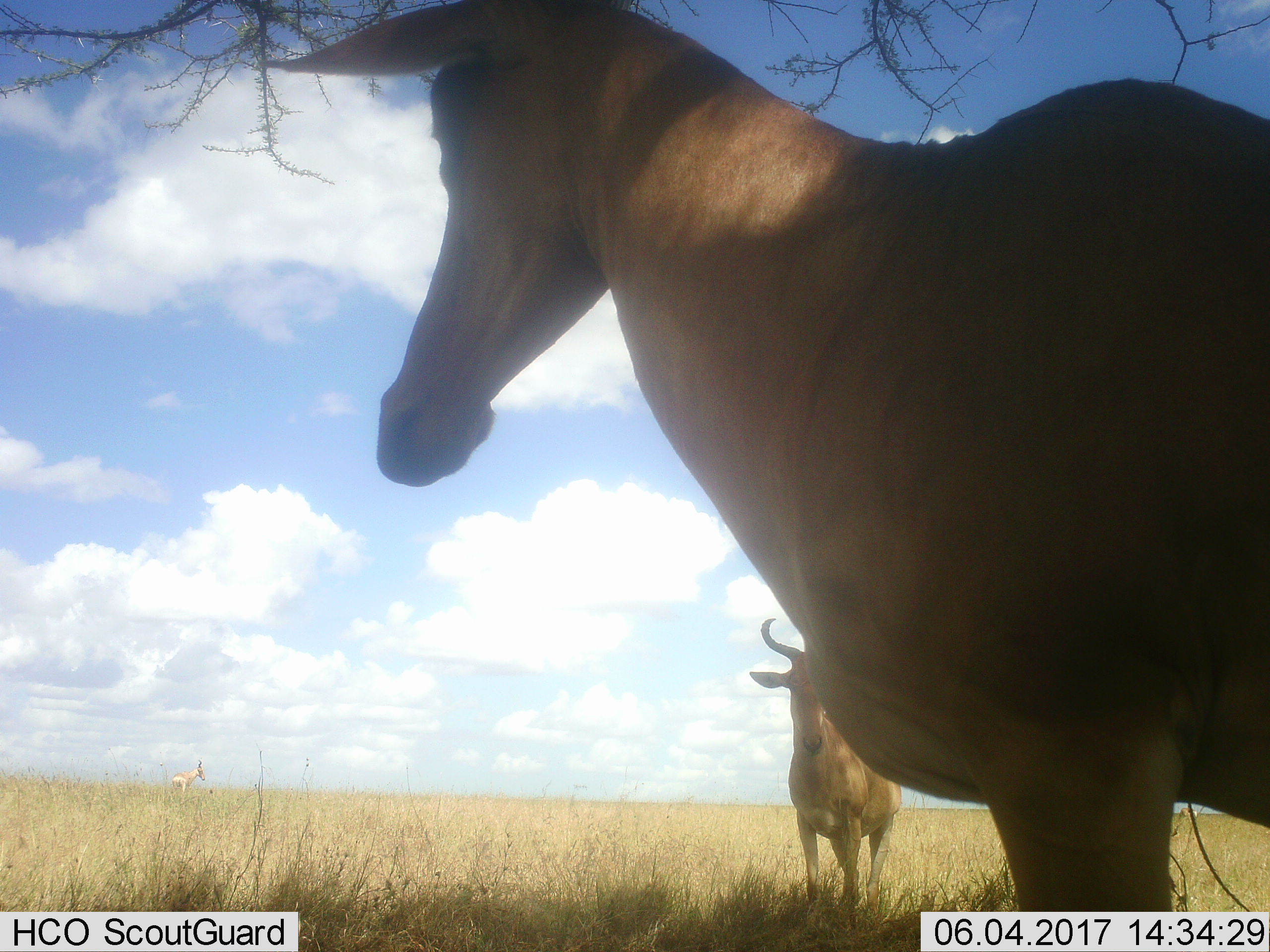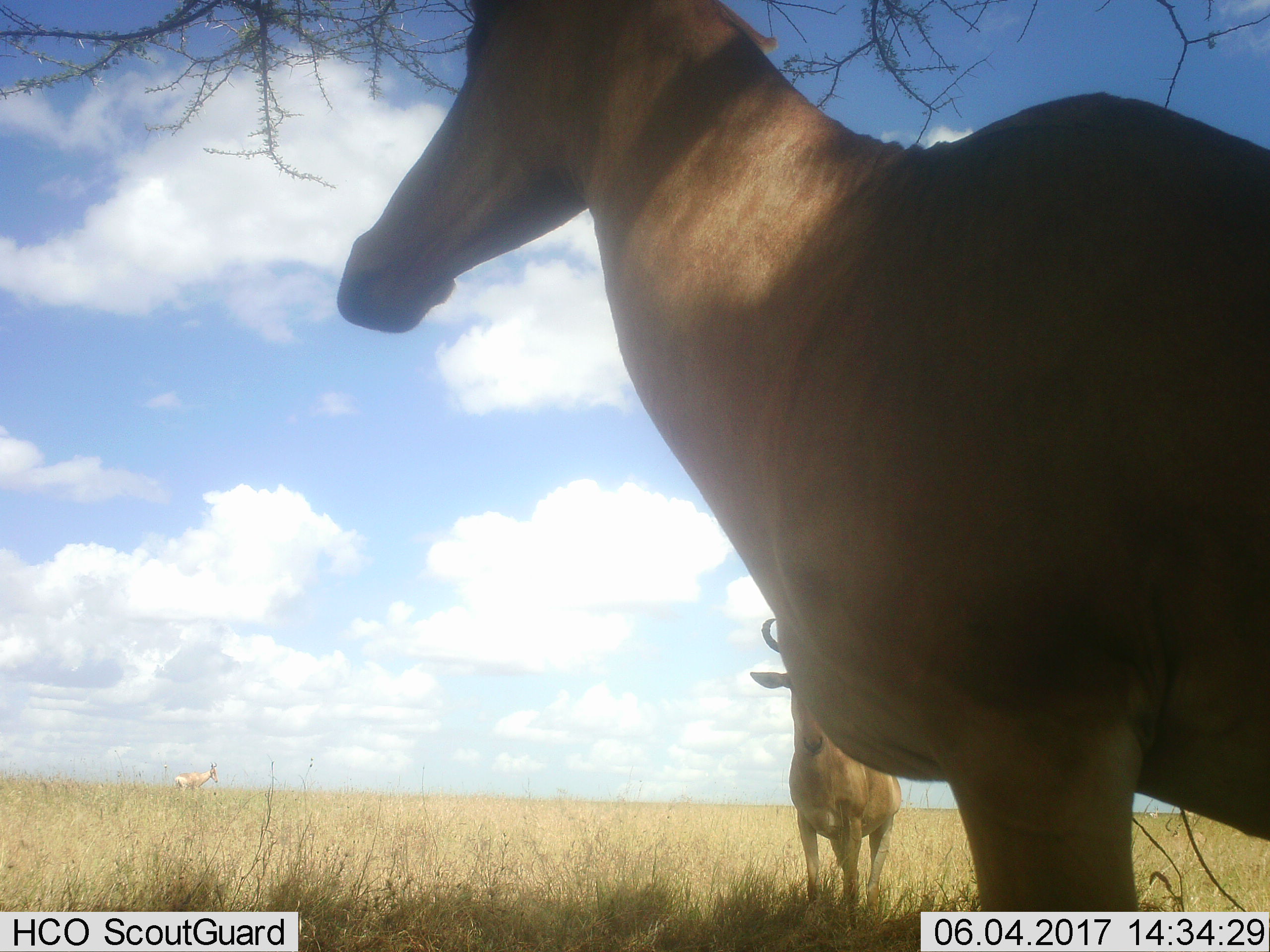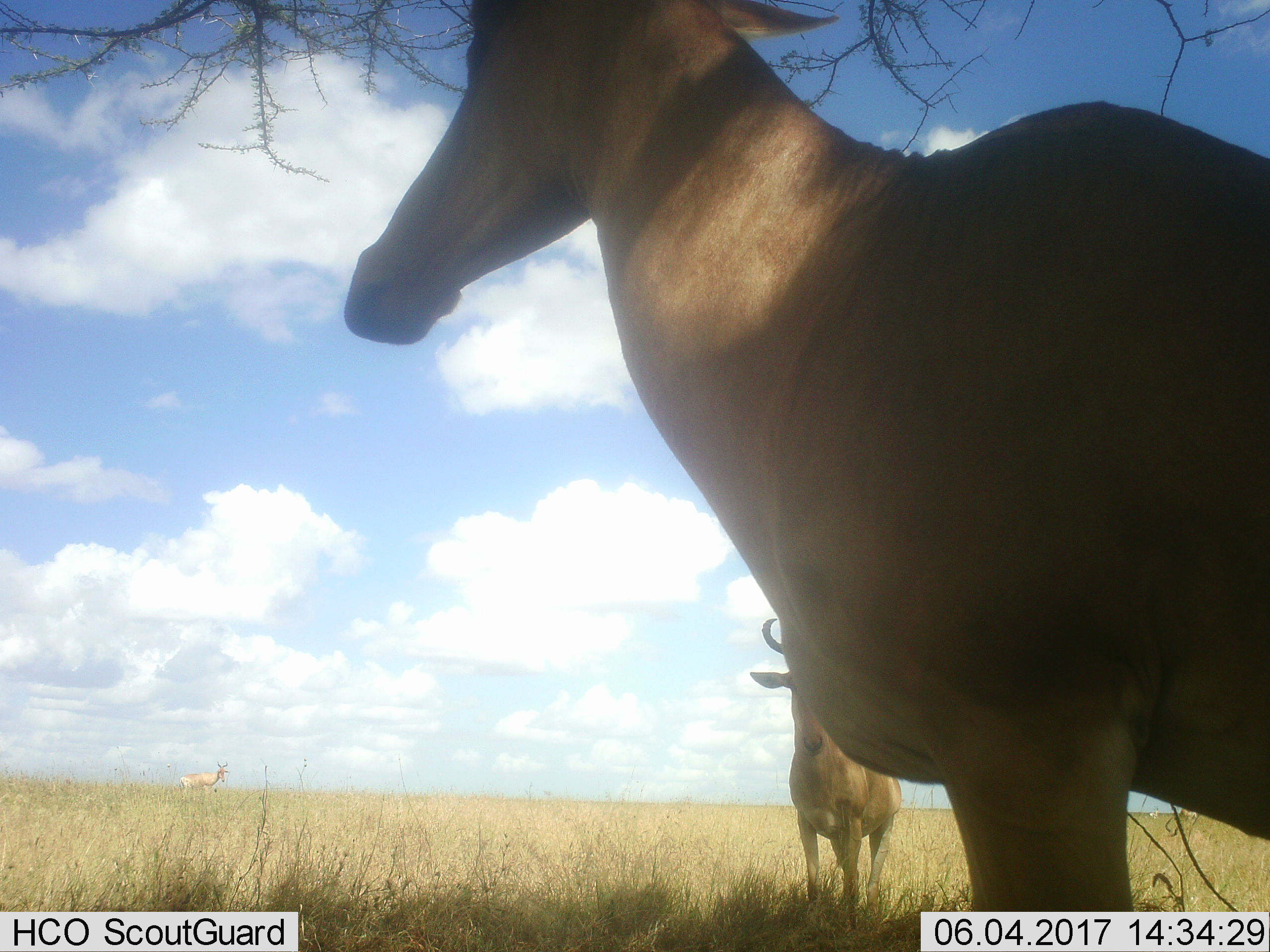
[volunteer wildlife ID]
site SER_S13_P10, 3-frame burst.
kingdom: Animalia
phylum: Chordata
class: Mammalia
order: Artiodactyla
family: Bovidae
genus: Alcelaphus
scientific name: Alcelaphus buselaphus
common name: hartebeest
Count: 3.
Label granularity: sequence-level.